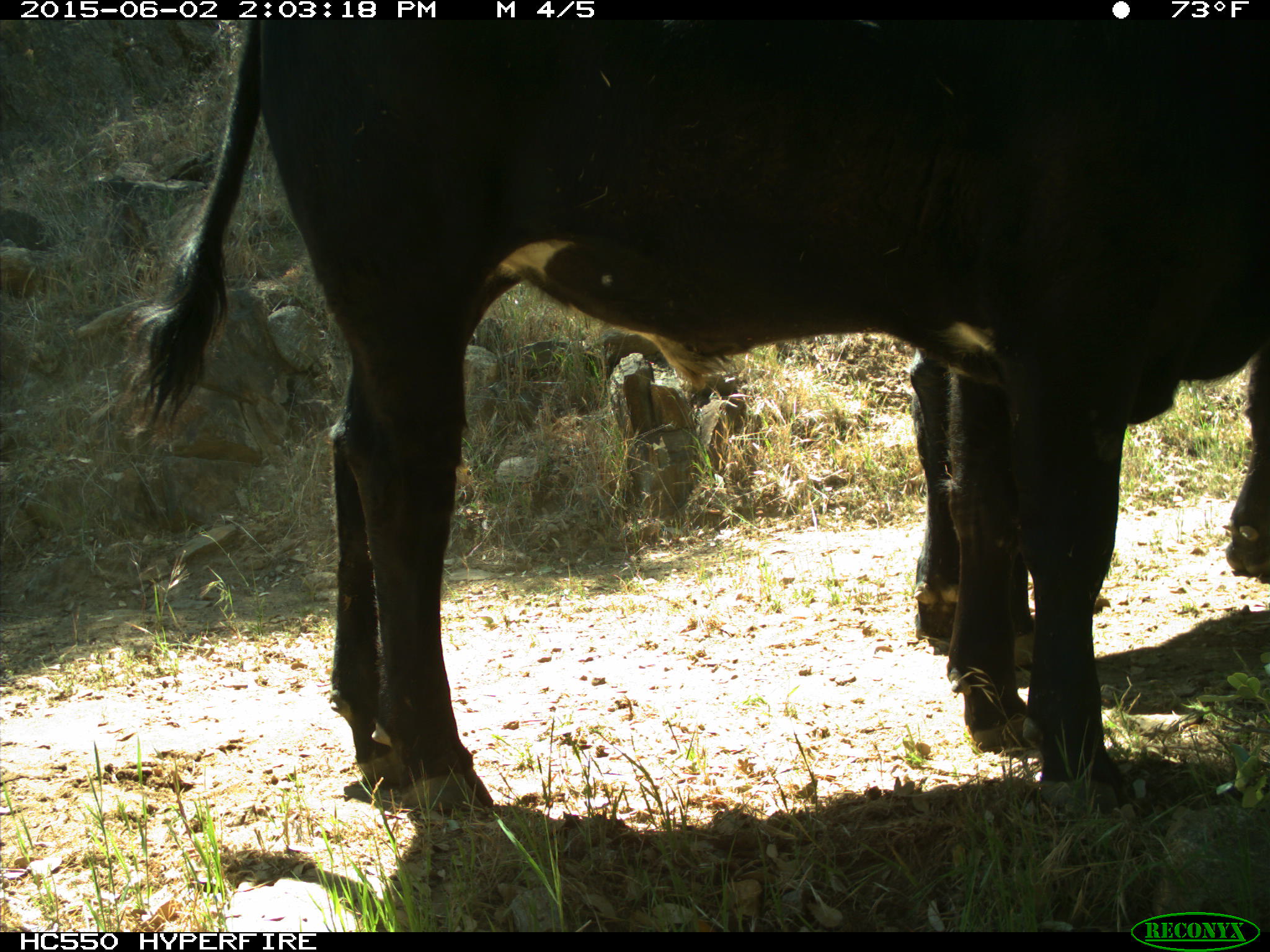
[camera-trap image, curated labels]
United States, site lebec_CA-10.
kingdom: Animalia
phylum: Chordata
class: Mammalia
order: Artiodactyla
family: Bovidae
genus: Bos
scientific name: Bos taurus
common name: domestic cow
Bos taurus (domestic cow).